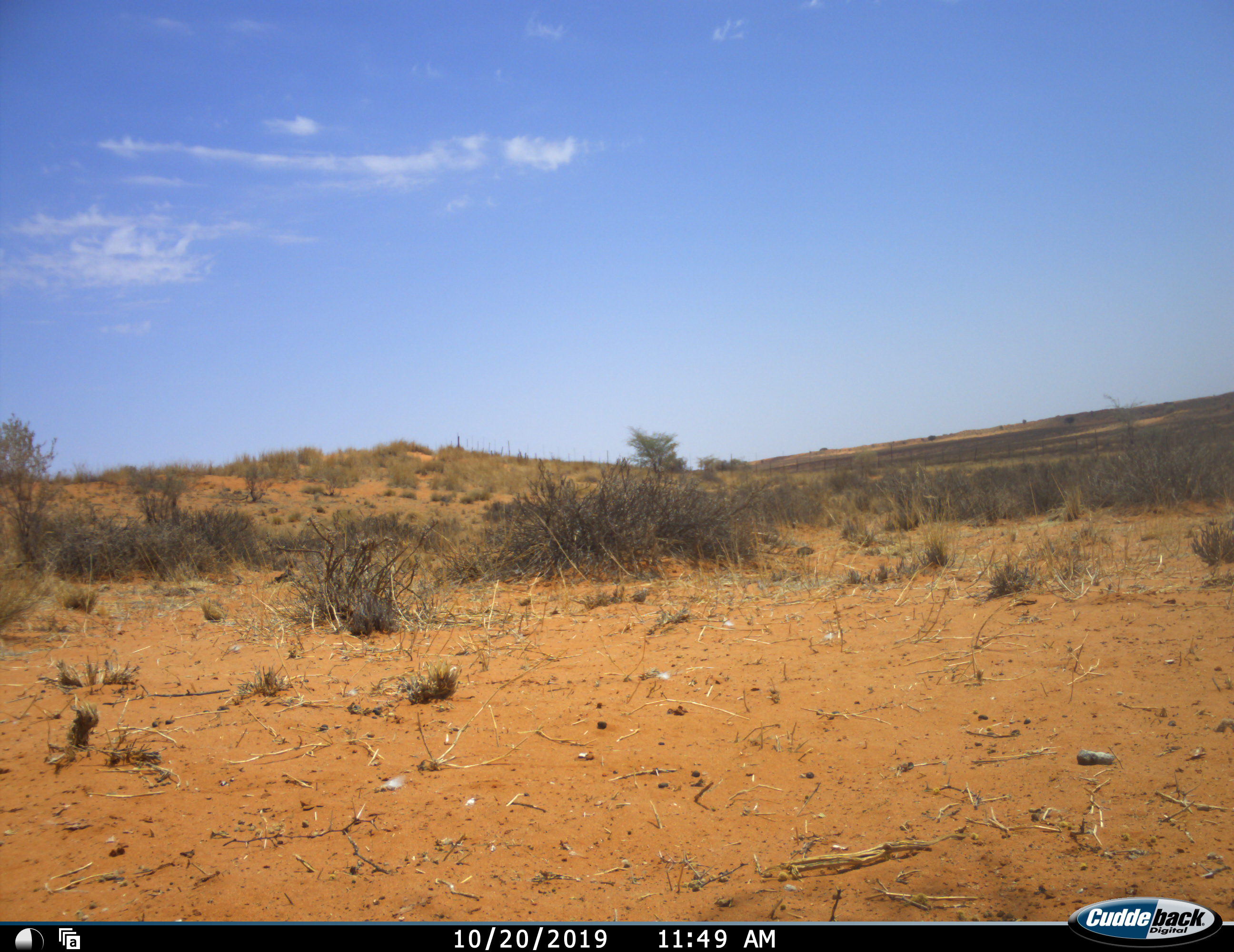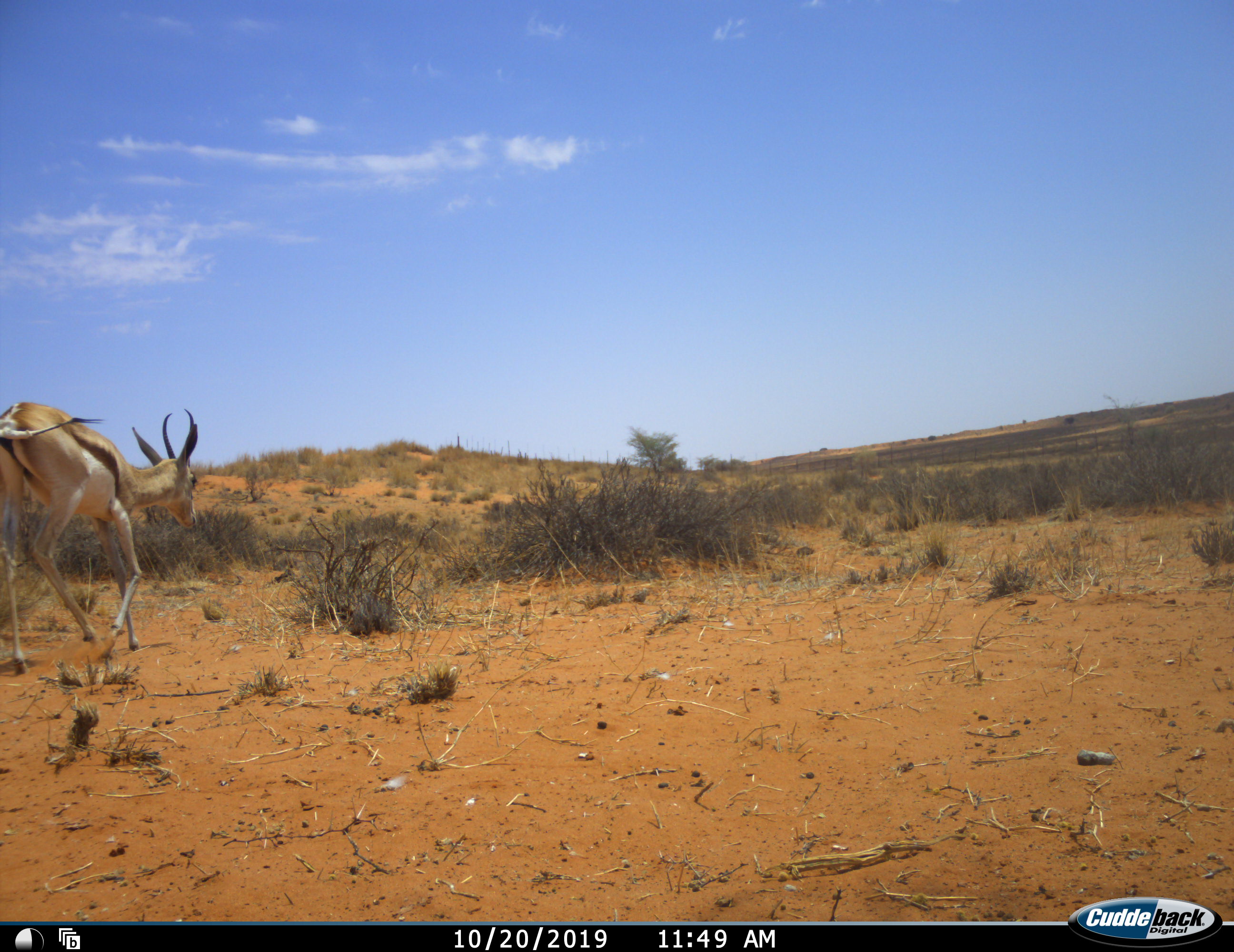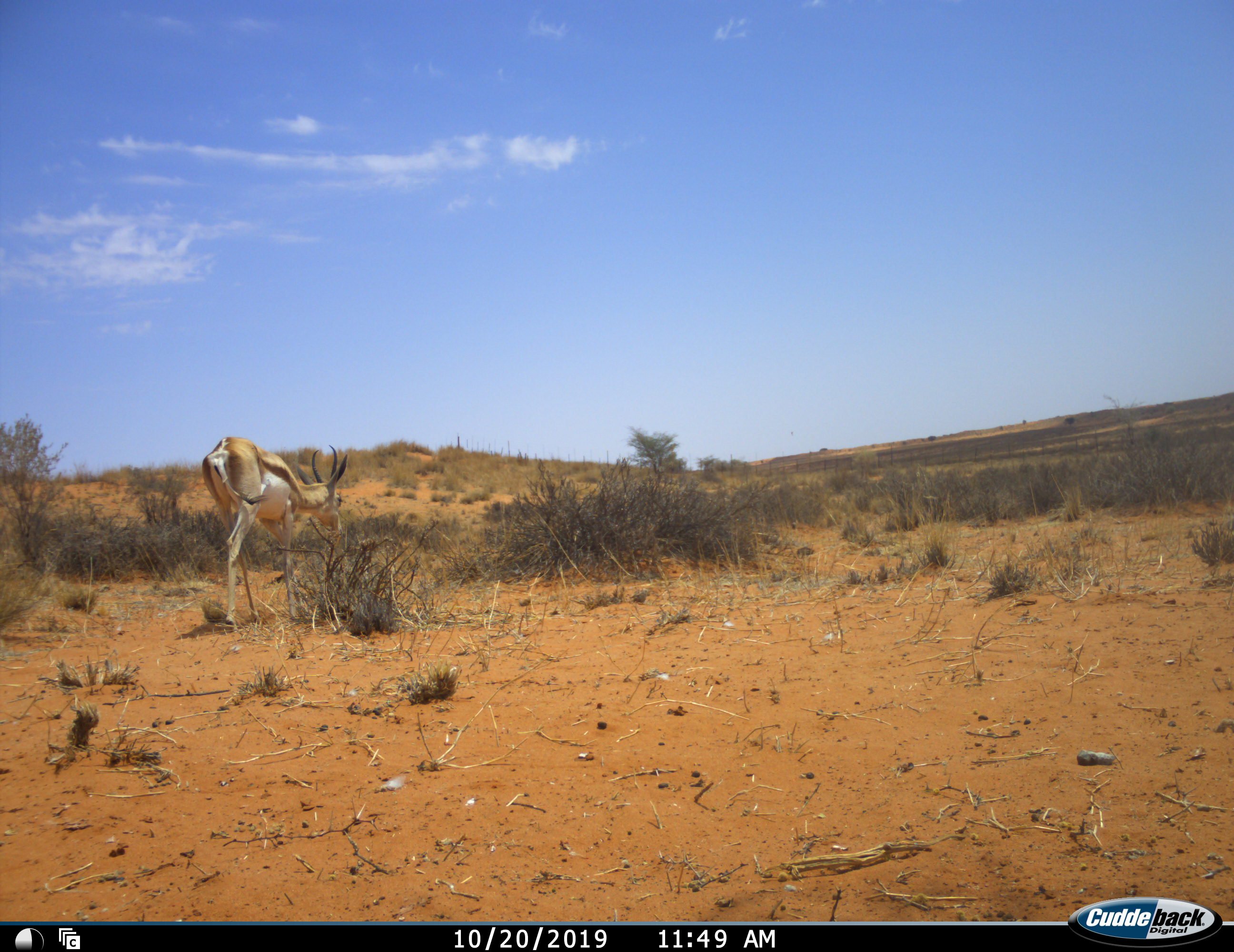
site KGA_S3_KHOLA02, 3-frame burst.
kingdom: Animalia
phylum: Chordata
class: Mammalia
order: Artiodactyla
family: Bovidae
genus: Antidorcas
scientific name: Antidorcas marsupialis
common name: springbok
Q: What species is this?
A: Springbok (Antidorcas marsupialis).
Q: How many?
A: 1.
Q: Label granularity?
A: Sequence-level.